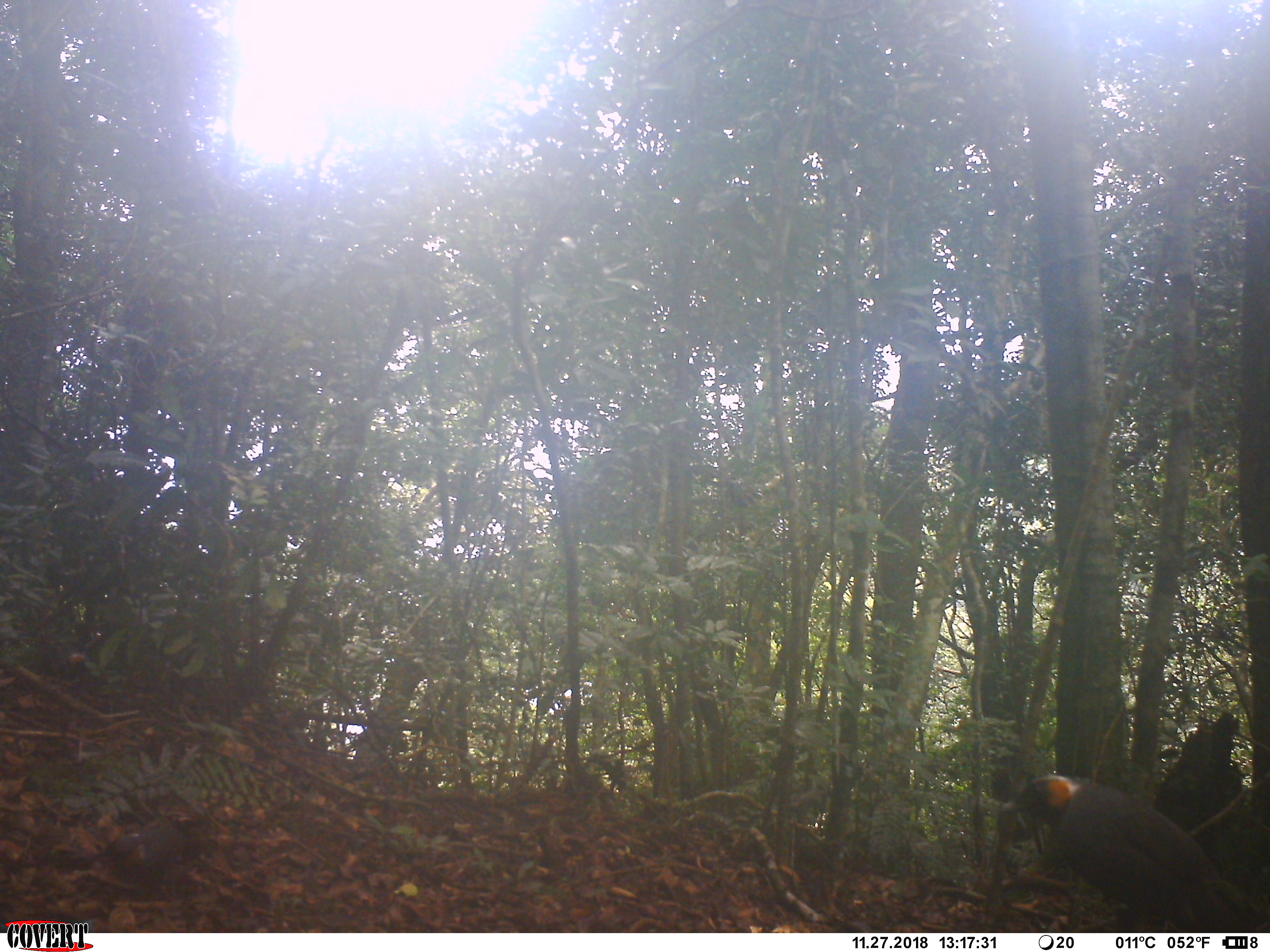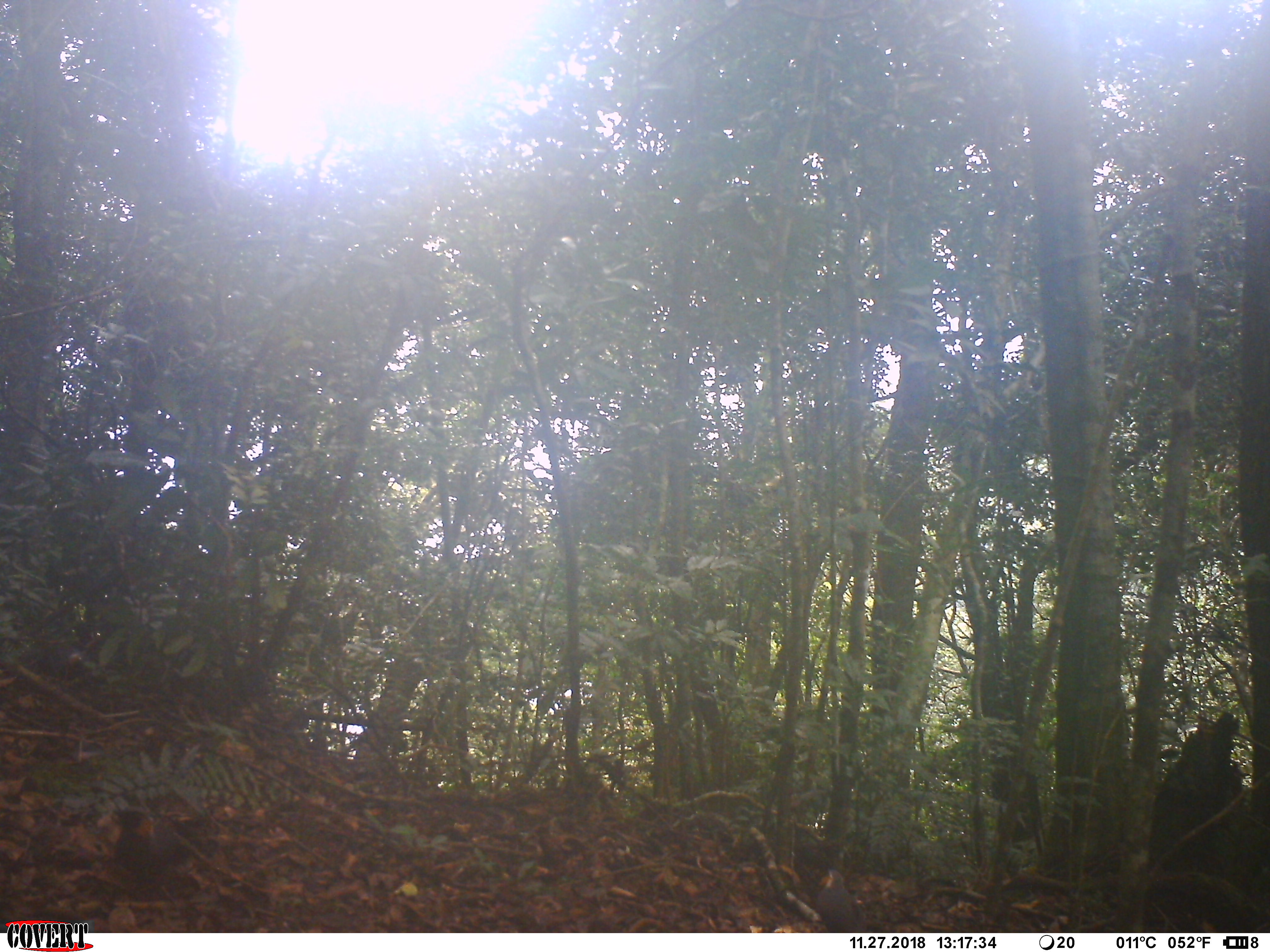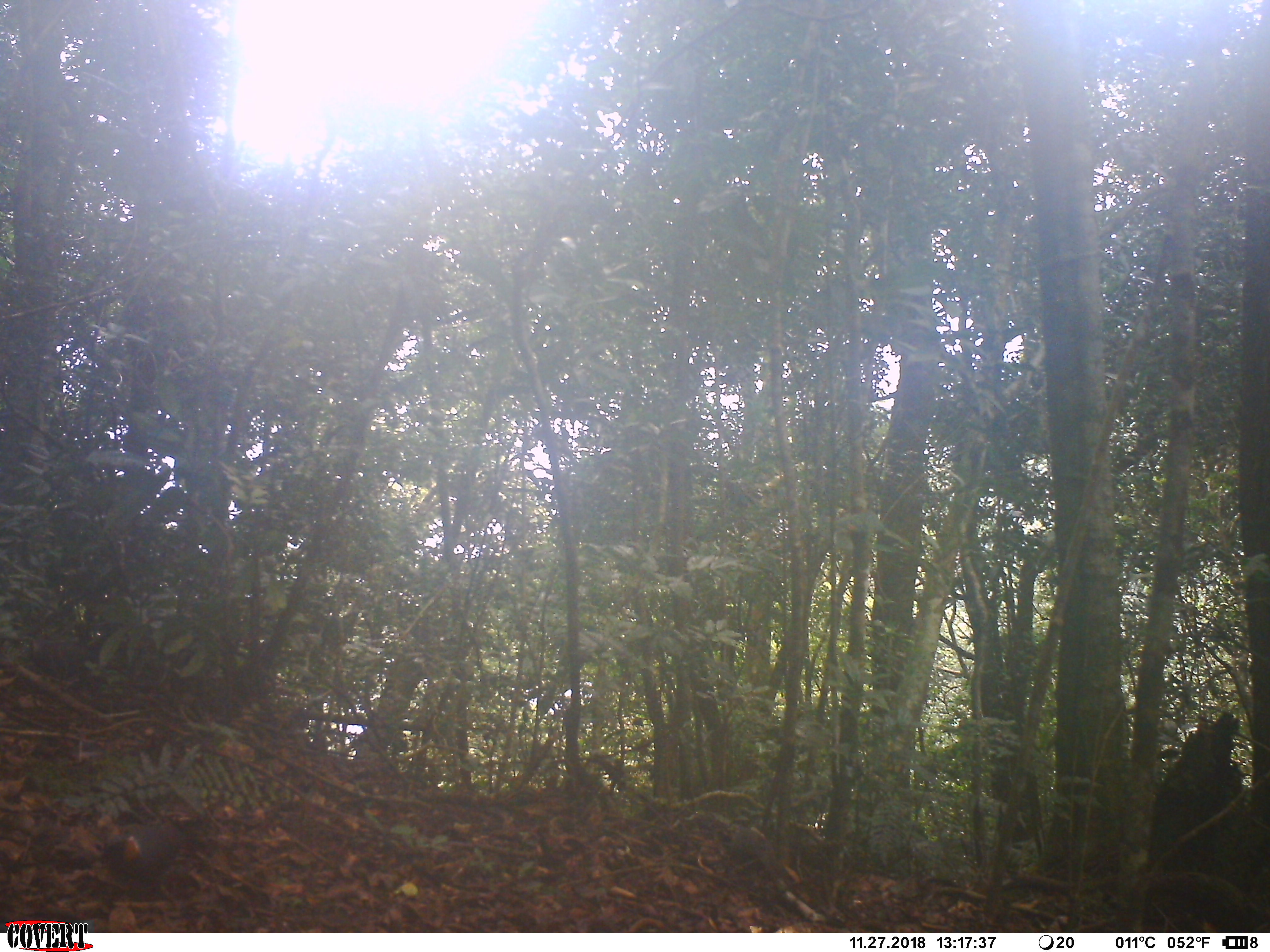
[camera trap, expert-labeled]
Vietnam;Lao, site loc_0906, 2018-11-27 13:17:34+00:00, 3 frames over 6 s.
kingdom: Animalia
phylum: Chordata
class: Aves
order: Passeriformes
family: Leiothrichidae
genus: Garrulax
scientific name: Garrulax castanotis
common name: rufous-cheeked laughingthrush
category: rufous cheeked laughingthrush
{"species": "rufous cheeked laughingthrush (rufous-cheeked laughingthrush) (Garrulax castanotis)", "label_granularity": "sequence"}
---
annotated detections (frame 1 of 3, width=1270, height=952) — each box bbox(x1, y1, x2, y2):
rufous cheeked laughingthrush: bbox(998, 772, 1257, 933); bbox(95, 822, 193, 899)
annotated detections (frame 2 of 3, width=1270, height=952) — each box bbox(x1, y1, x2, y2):
rufous cheeked laughingthrush: bbox(110, 804, 181, 883); bbox(817, 869, 869, 933)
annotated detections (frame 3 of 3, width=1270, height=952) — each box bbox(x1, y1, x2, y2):
rufous cheeked laughingthrush: bbox(100, 820, 186, 889); bbox(725, 813, 788, 885)